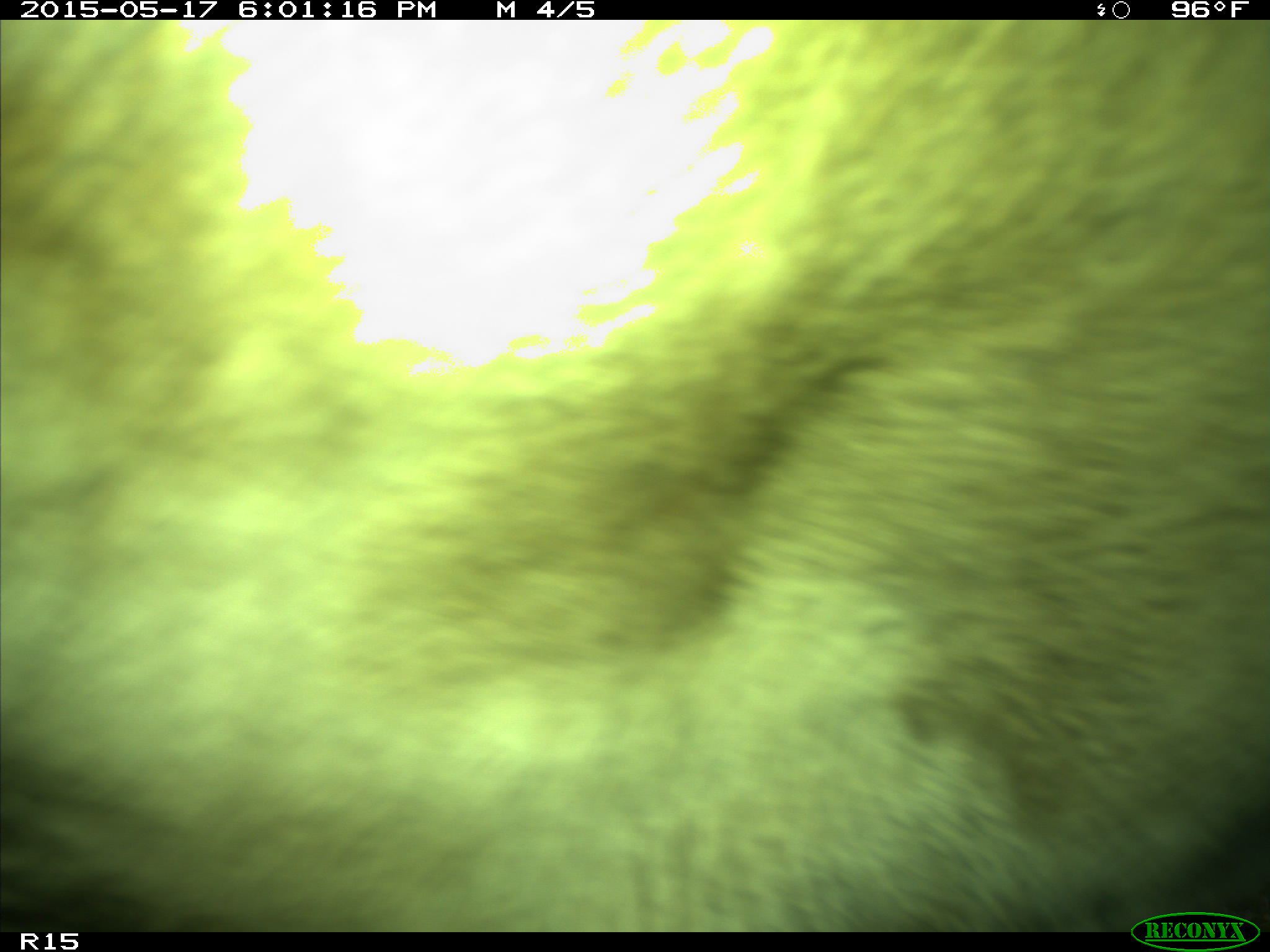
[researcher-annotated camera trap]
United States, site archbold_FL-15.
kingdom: Animalia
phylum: Chordata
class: Mammalia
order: Artiodactyla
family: Bovidae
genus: Bos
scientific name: Bos taurus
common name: domestic cow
Bos taurus (domestic cow).